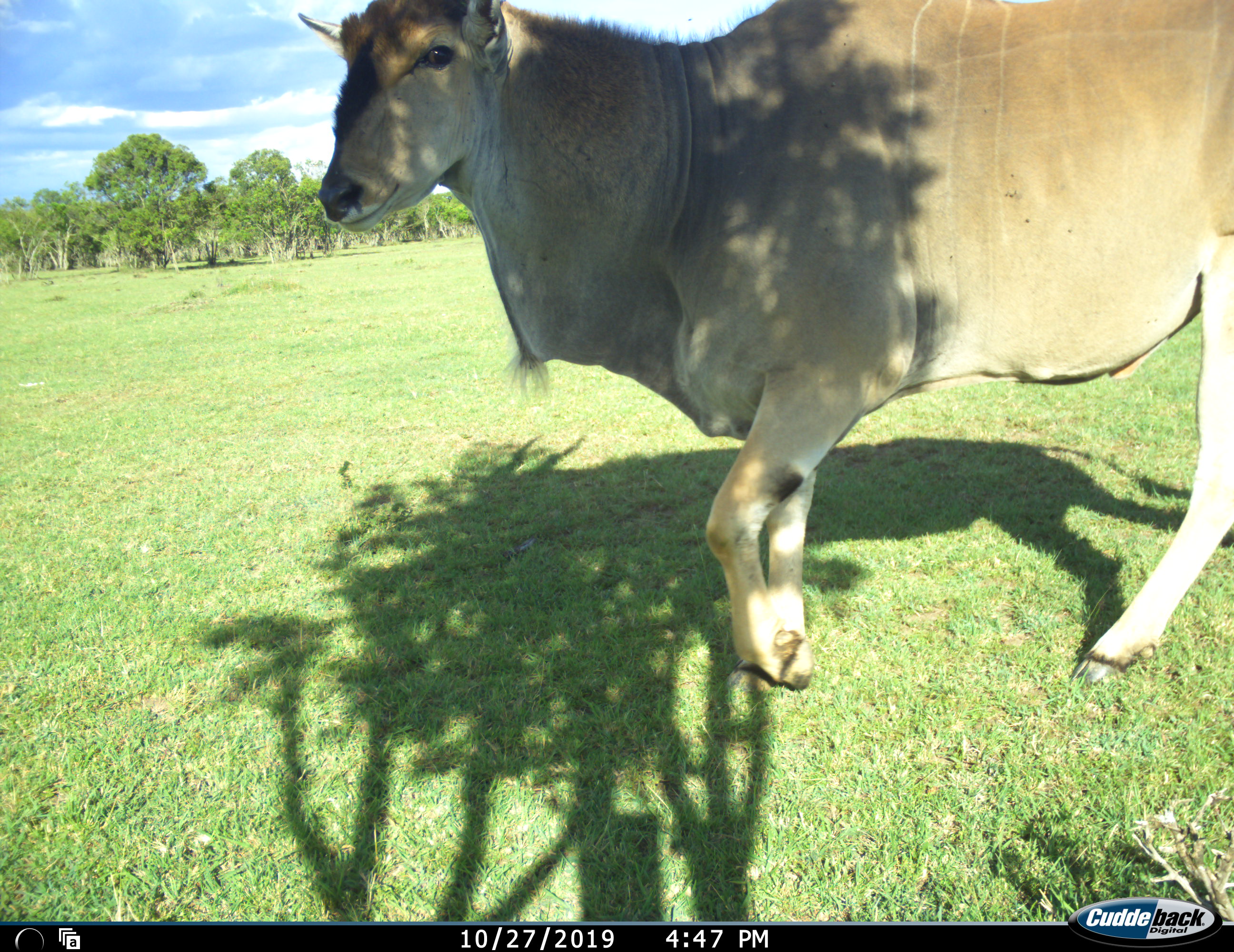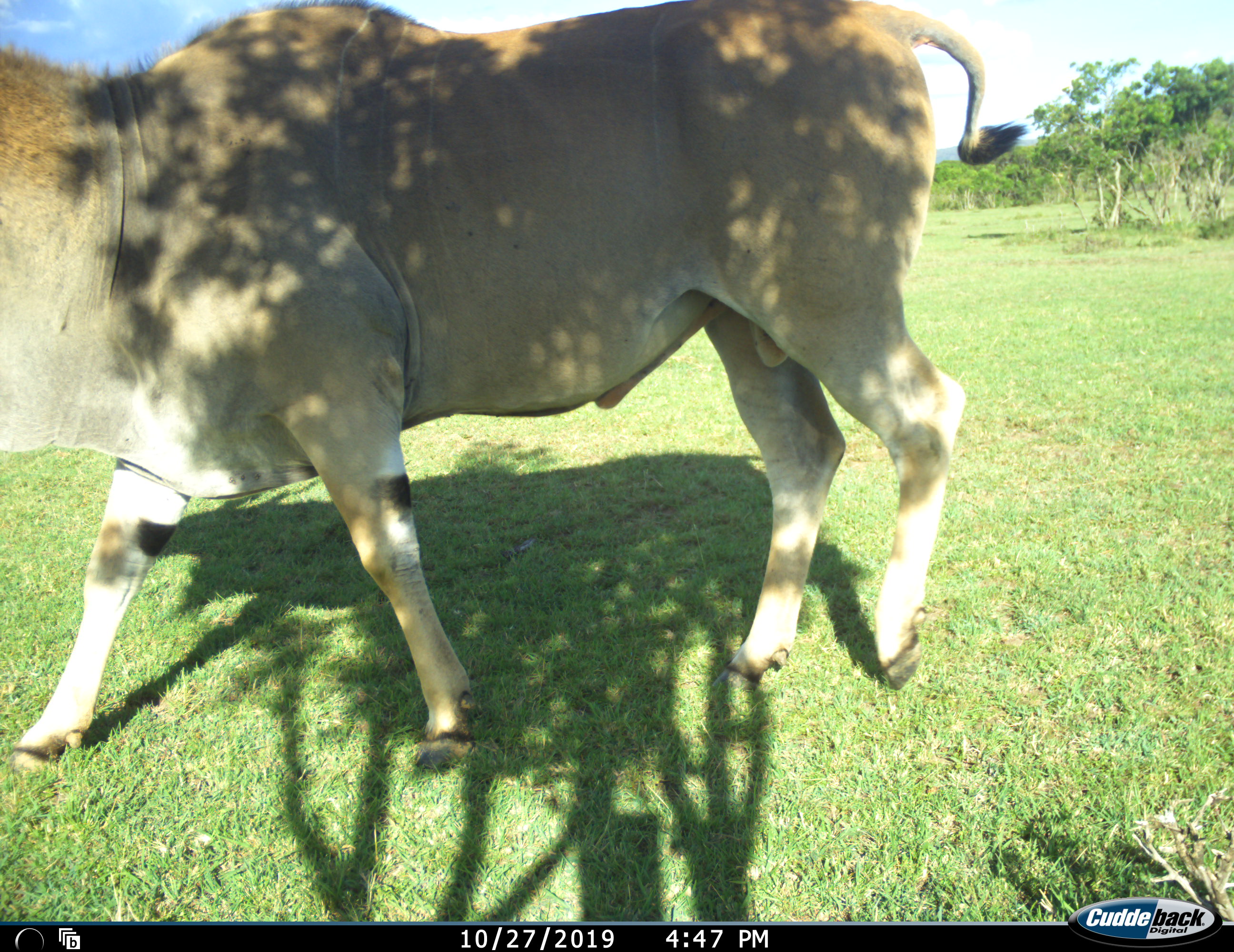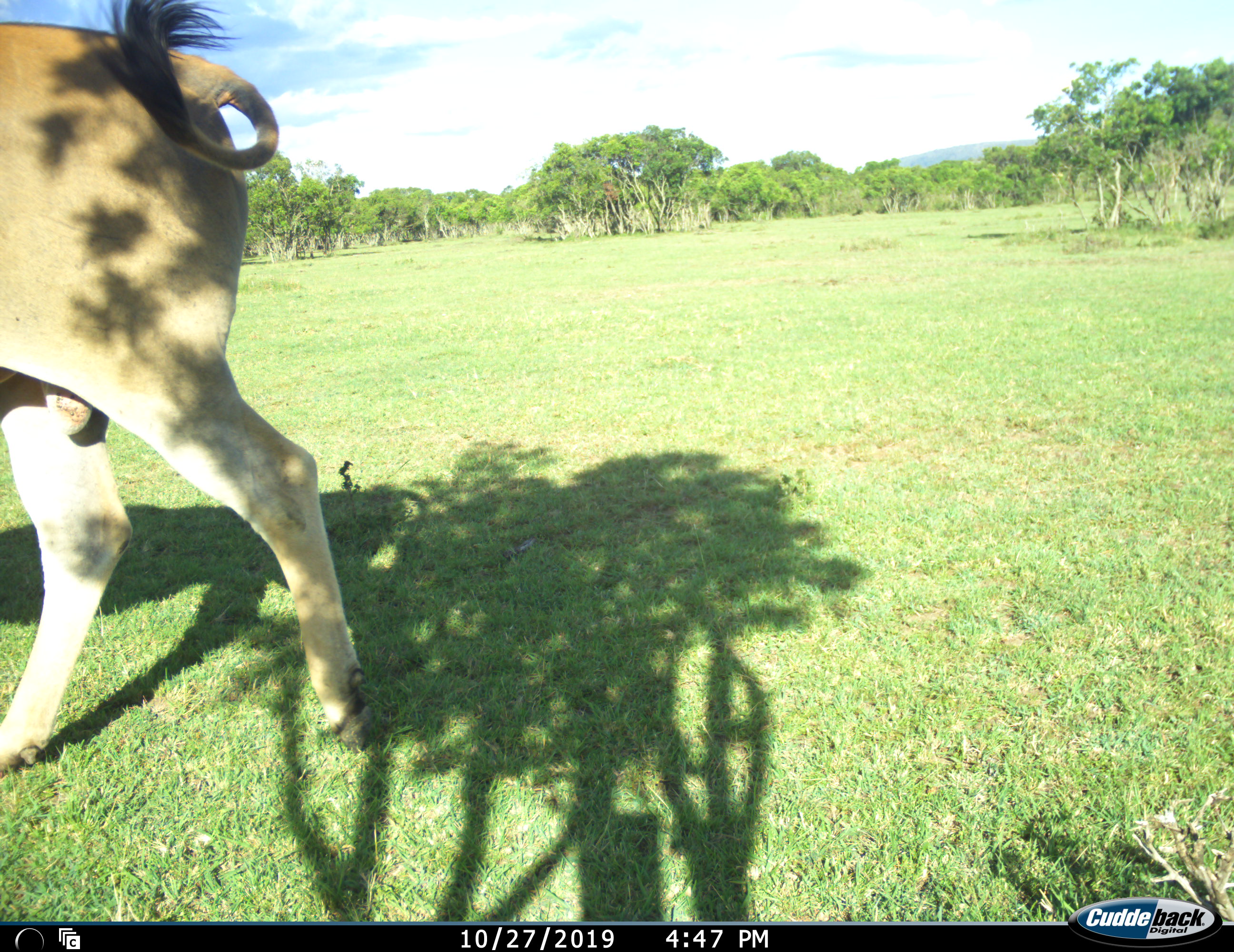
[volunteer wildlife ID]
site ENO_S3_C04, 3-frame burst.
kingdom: Animalia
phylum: Chordata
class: Mammalia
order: Artiodactyla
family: Bovidae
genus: Tragelaphus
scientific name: Tragelaphus oryx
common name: eland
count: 1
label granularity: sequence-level